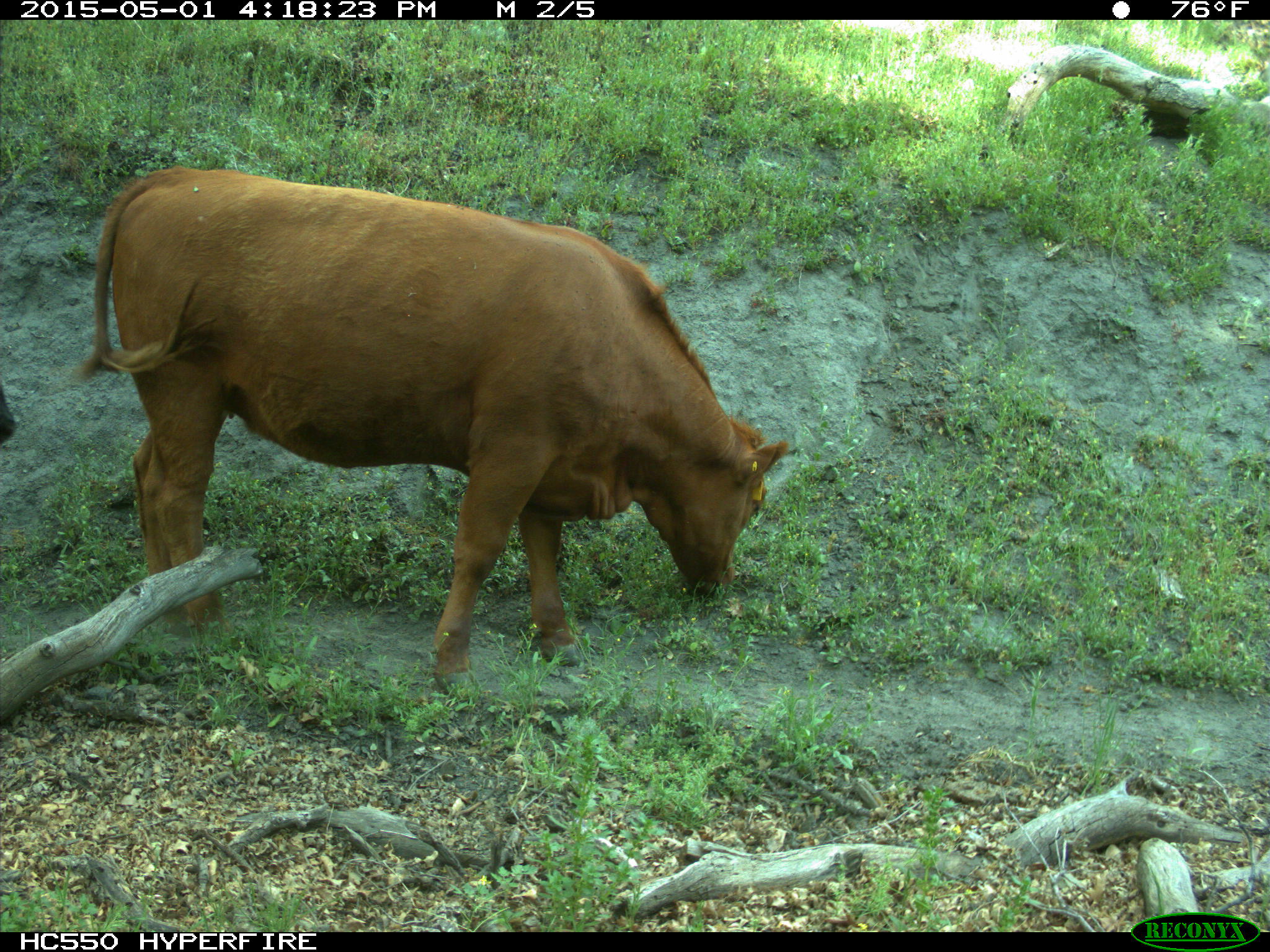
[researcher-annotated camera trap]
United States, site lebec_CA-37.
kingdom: Animalia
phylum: Chordata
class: Mammalia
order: Artiodactyla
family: Bovidae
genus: Bos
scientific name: Bos taurus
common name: domestic cow